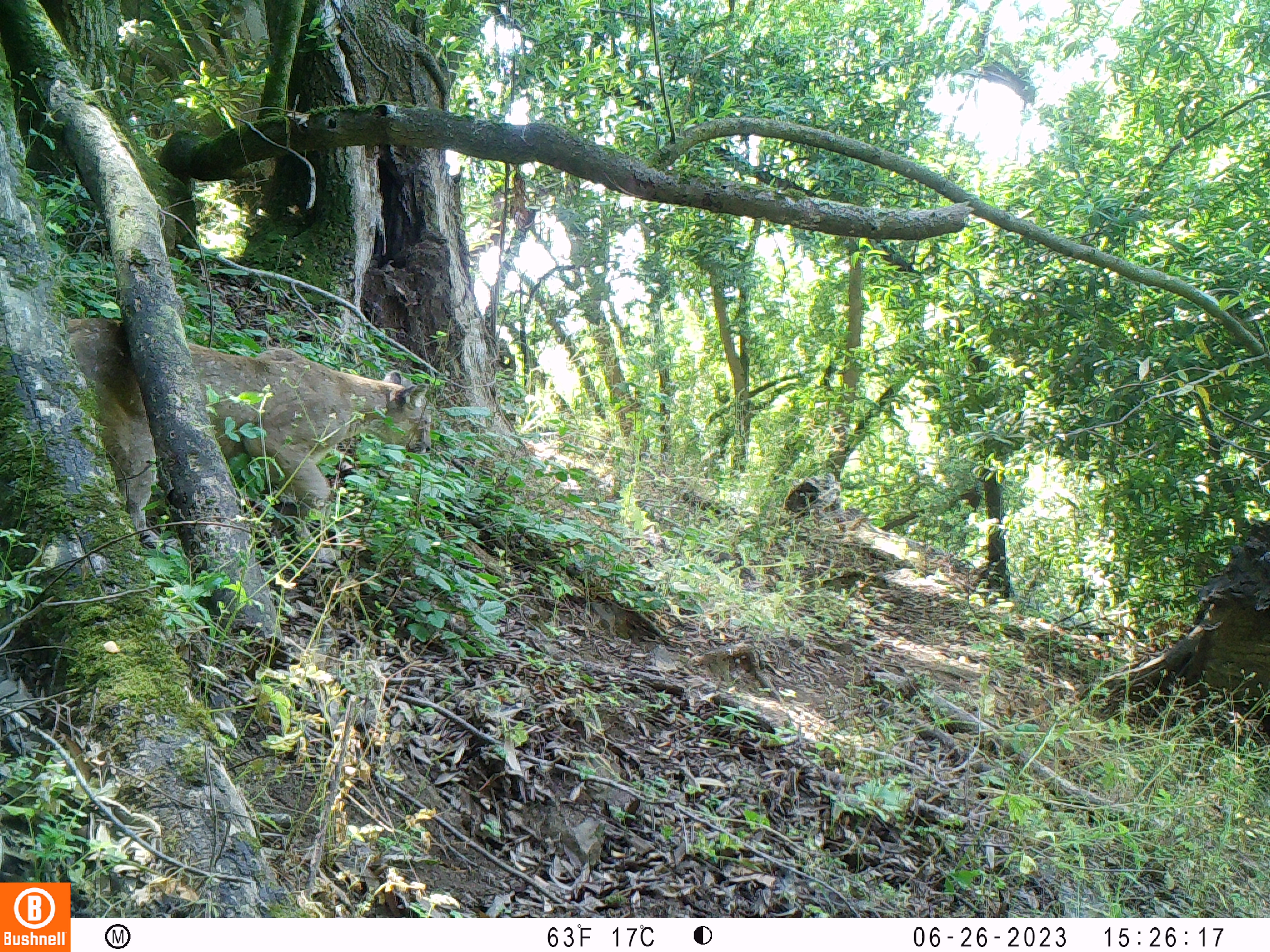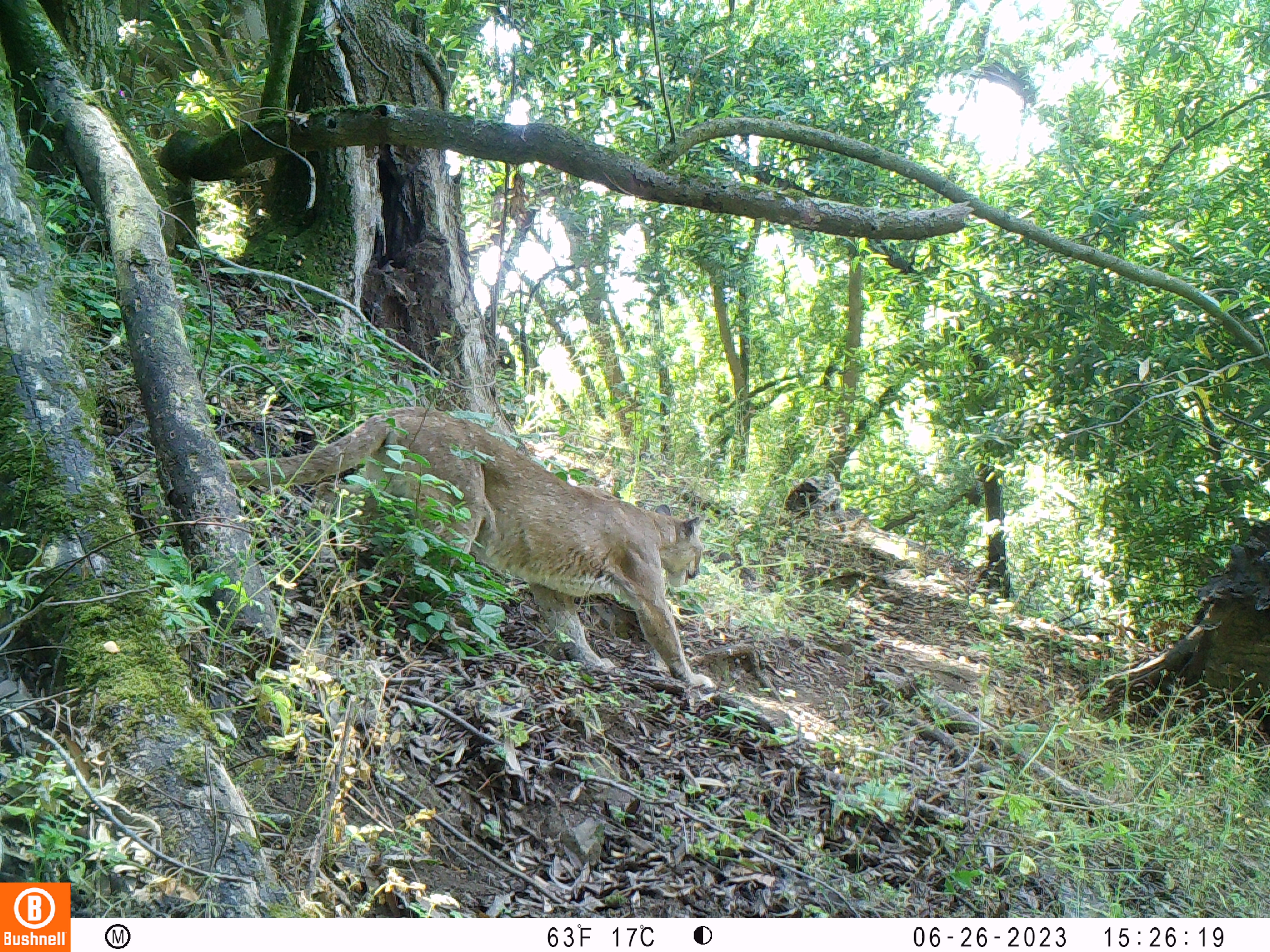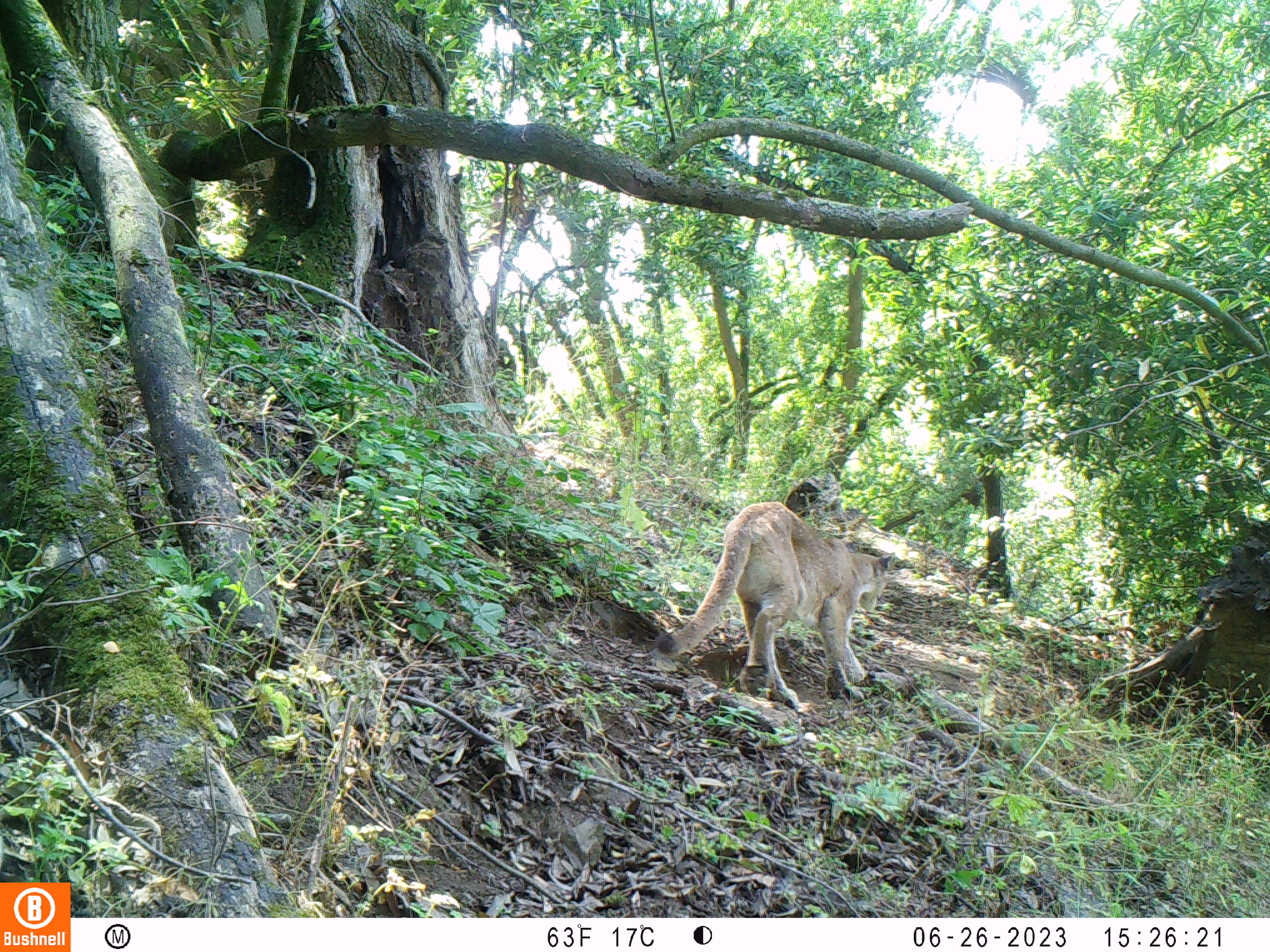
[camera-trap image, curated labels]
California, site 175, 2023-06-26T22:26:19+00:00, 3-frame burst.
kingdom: Animalia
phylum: Chordata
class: Mammalia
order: Carnivora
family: Felidae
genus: Puma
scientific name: Puma concolor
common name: puma